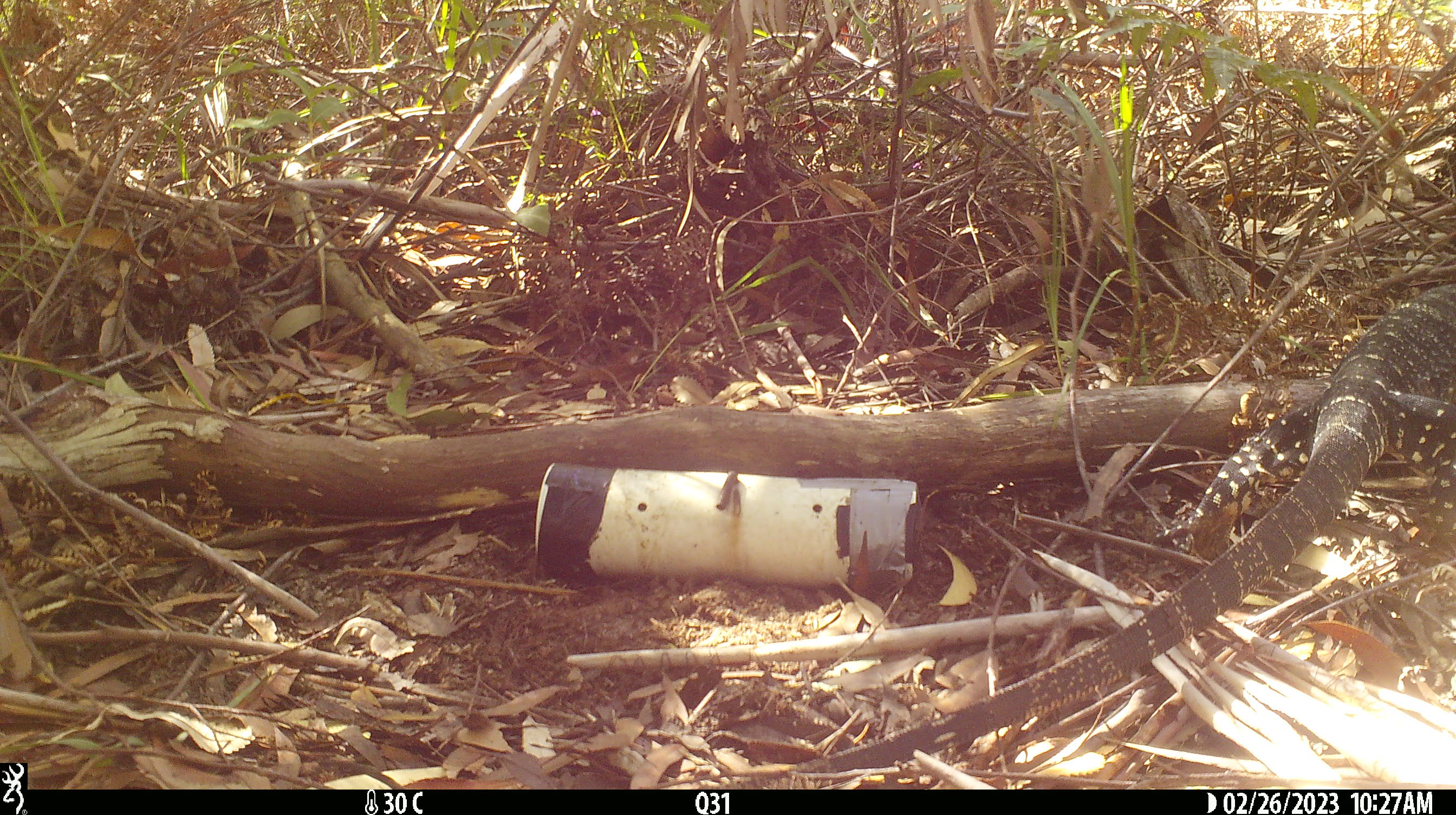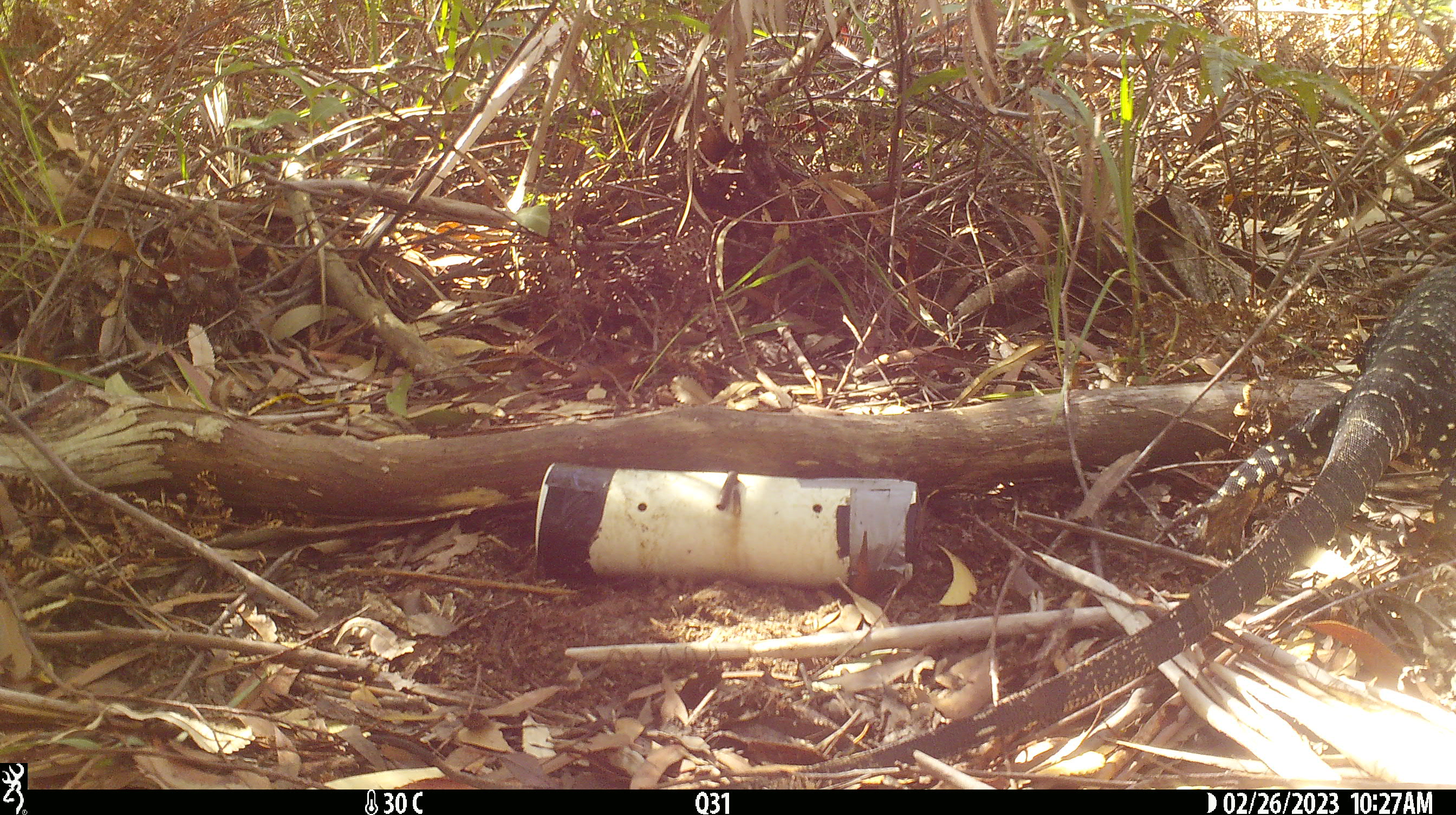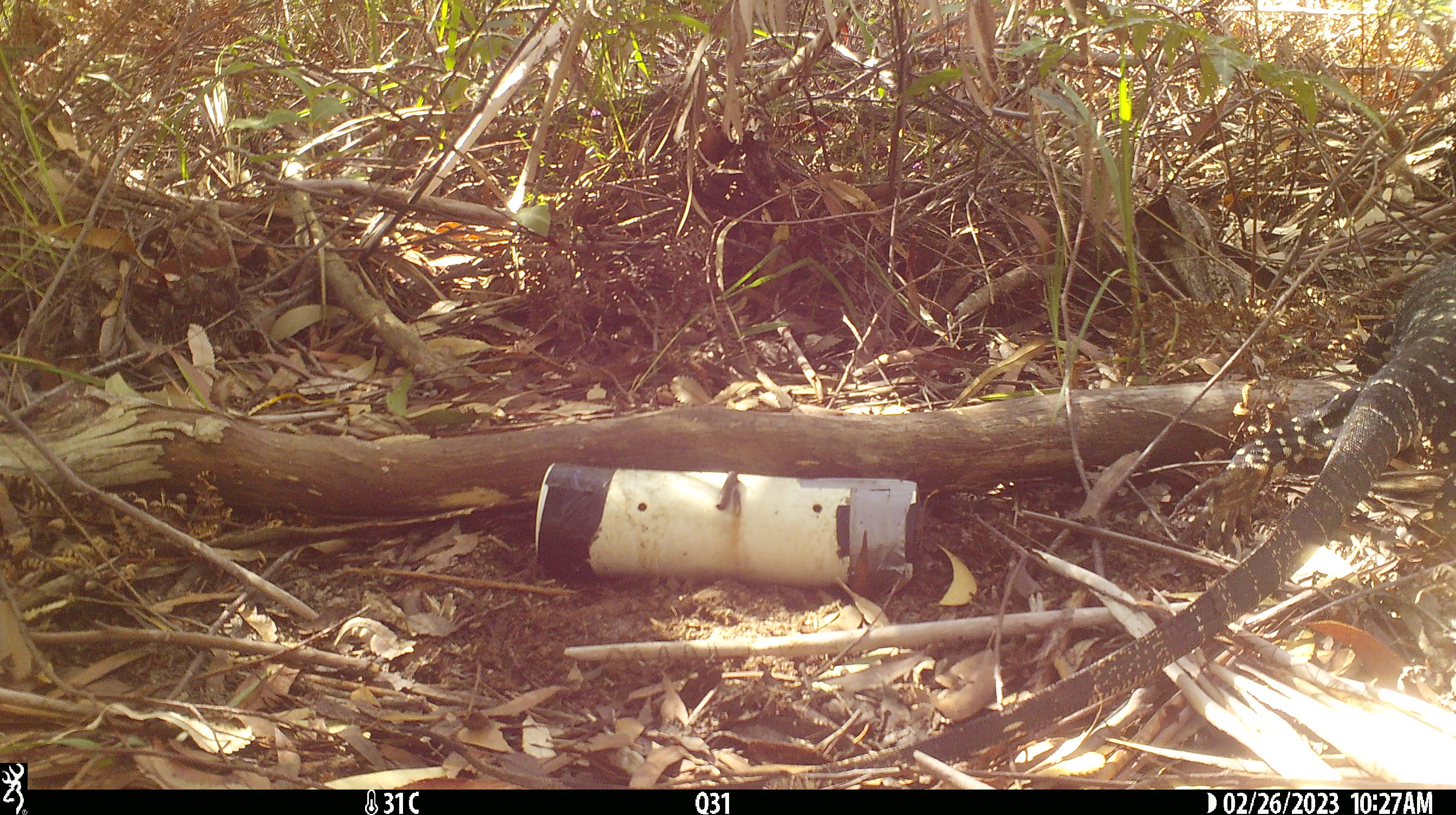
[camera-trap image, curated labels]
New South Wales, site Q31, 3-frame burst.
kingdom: Animalia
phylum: Chordata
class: Reptilia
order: Squamata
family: Varanidae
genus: Varanus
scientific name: Varanus varius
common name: lace monitor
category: goanna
Goanna (lace monitor) (Varanus varius).